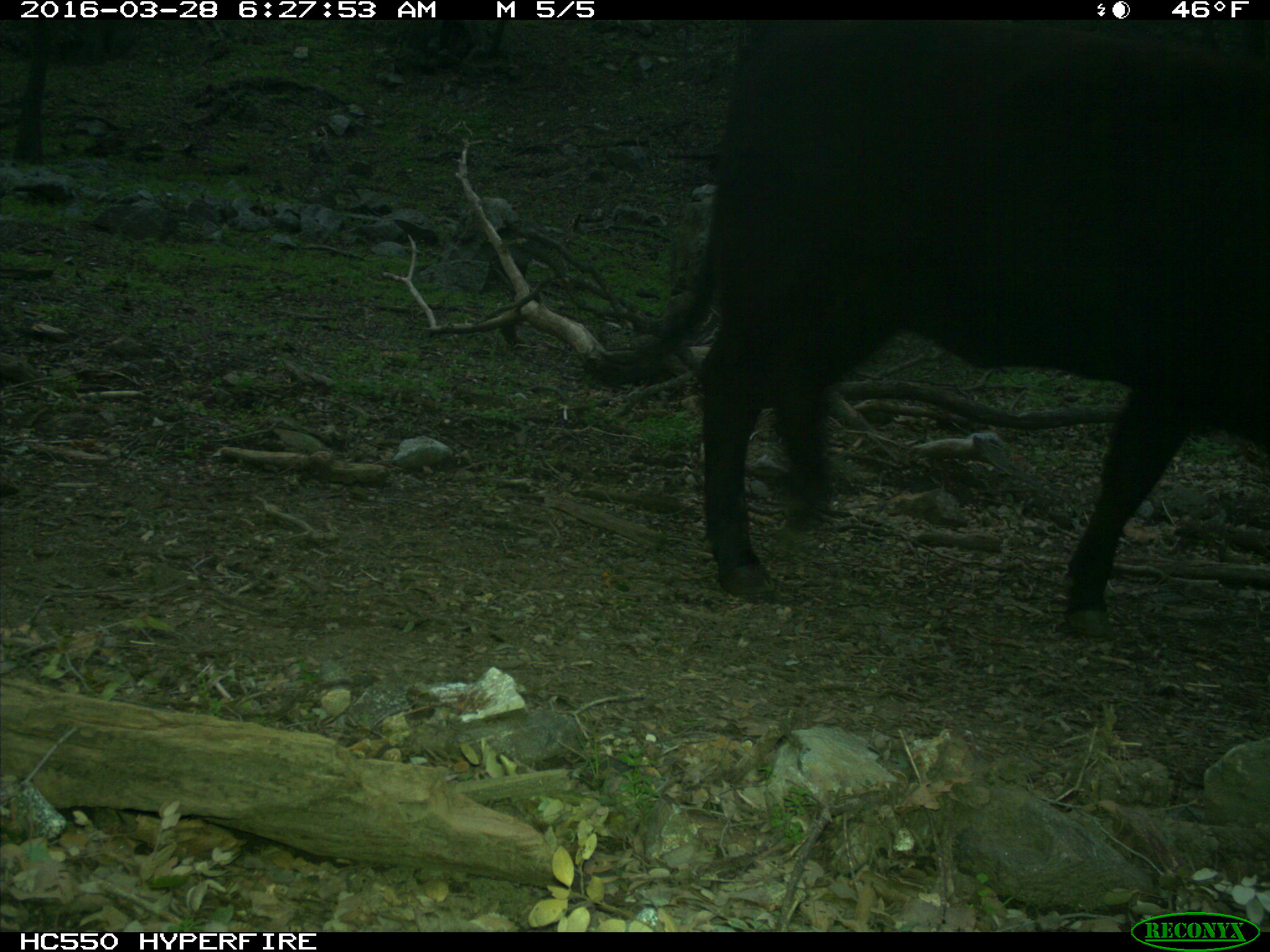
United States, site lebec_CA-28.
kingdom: Animalia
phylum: Chordata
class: Mammalia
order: Artiodactyla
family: Bovidae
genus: Bos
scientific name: Bos taurus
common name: domestic cow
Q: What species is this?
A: Bos taurus (domestic cow).